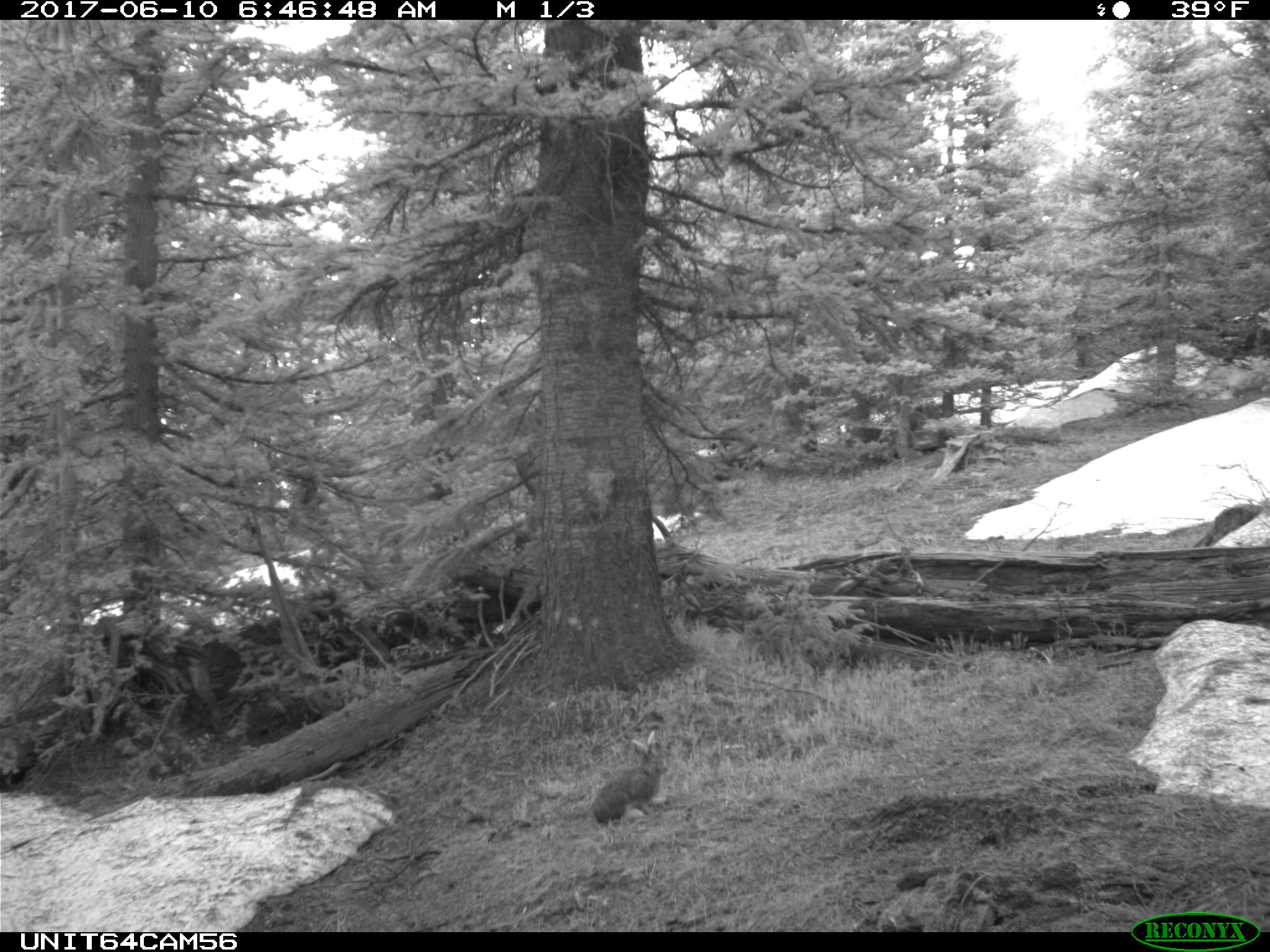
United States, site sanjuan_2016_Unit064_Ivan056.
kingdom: Animalia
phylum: Chordata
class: Mammalia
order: Lagomorpha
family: Leporidae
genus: Lepus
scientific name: Lepus americanus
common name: snowshoe hare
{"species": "Lepus americanus (snowshoe hare)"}